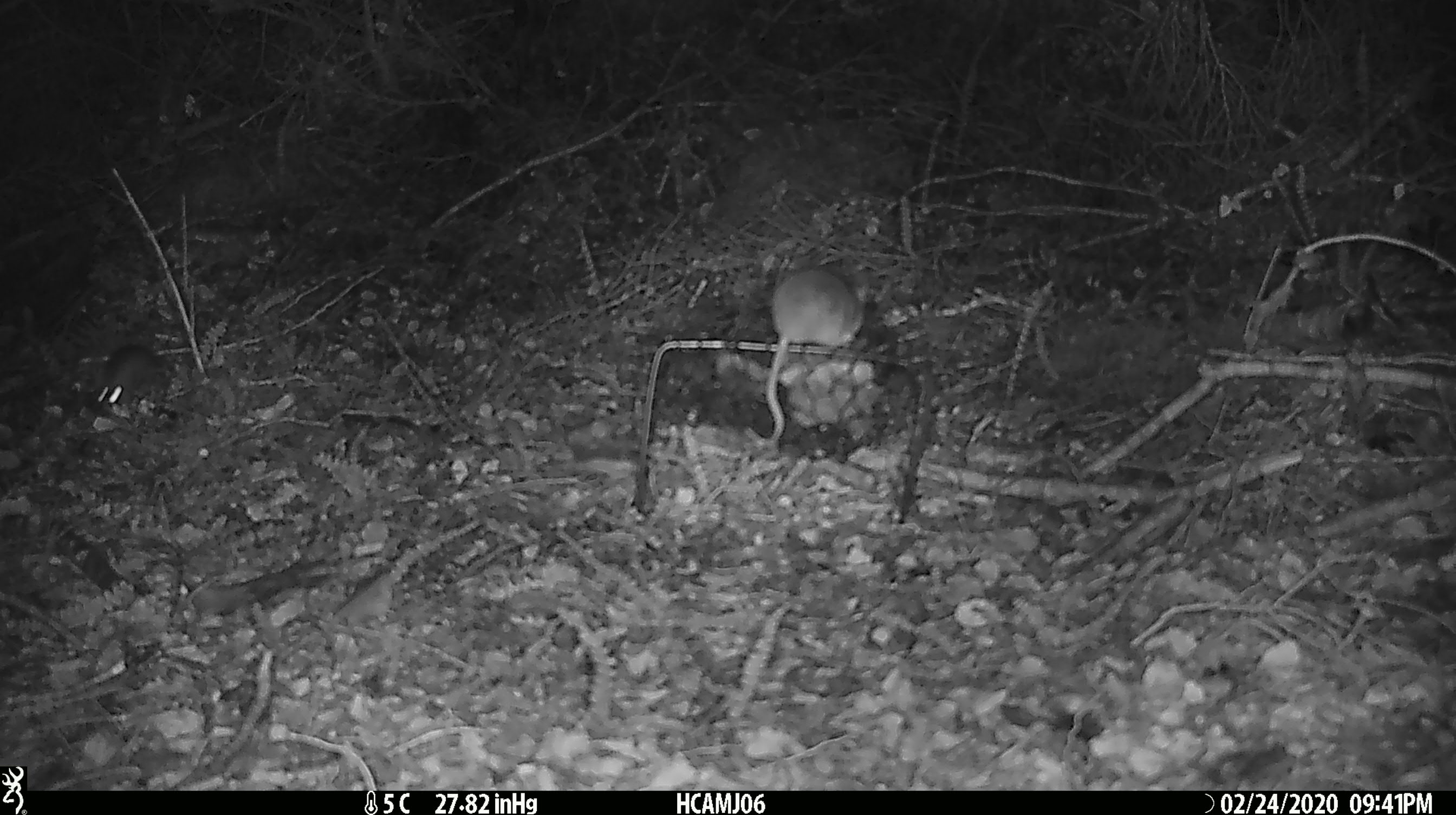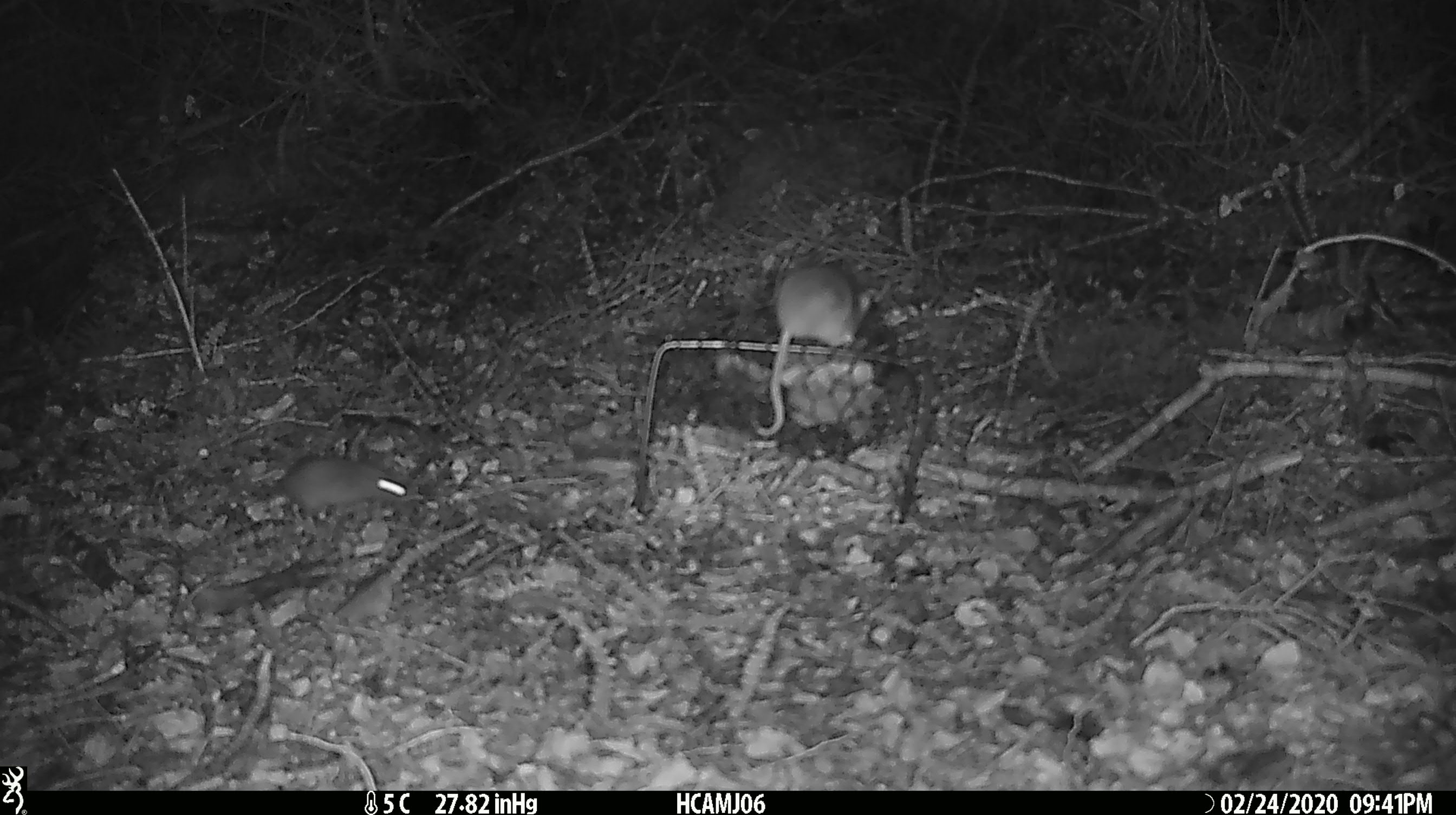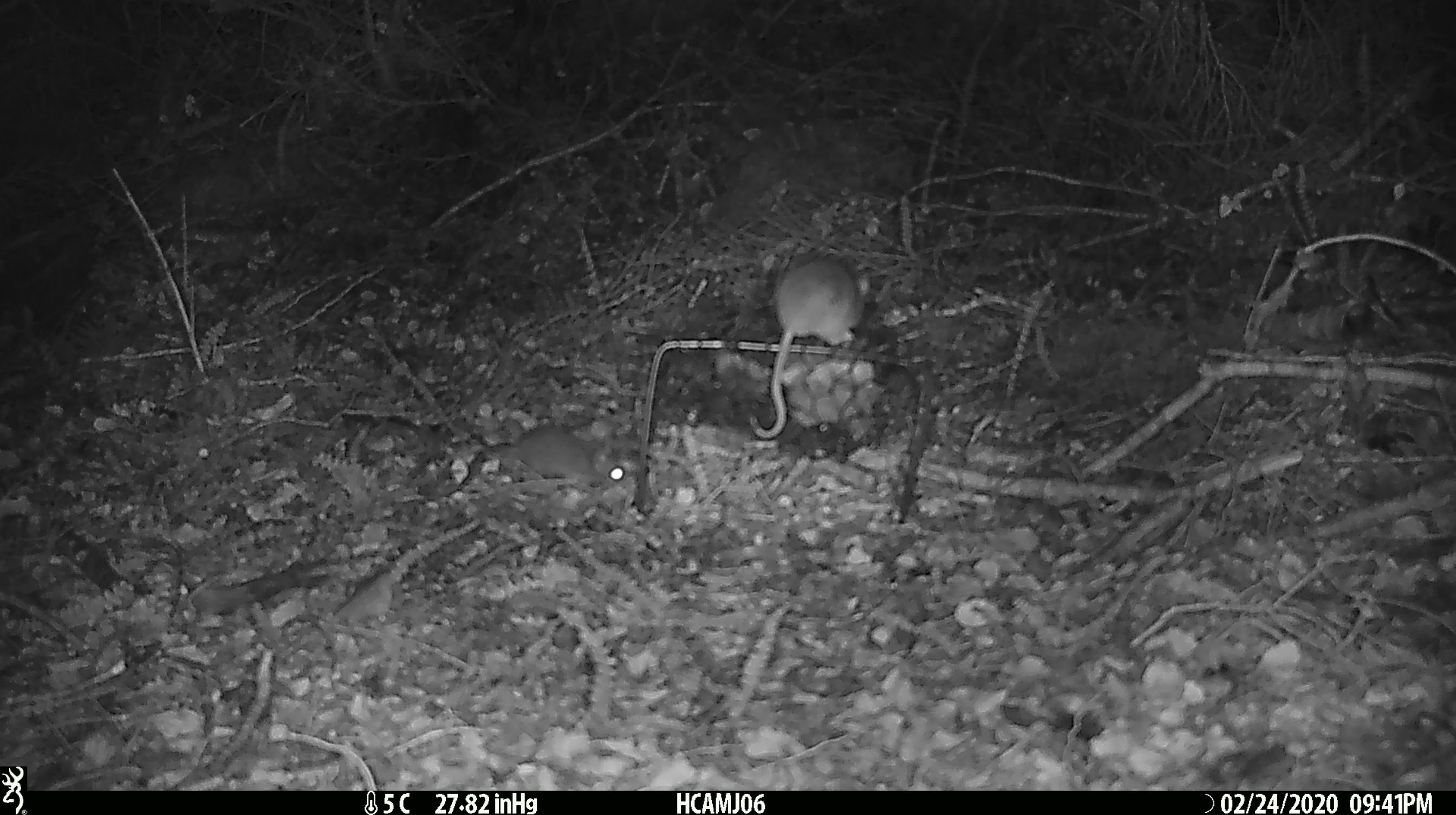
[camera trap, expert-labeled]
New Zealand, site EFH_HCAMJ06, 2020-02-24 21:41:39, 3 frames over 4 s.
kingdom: Animalia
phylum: Chordata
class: Mammalia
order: Rodentia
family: Muridae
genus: Mus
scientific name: Mus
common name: mouse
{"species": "mouse (Mus)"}